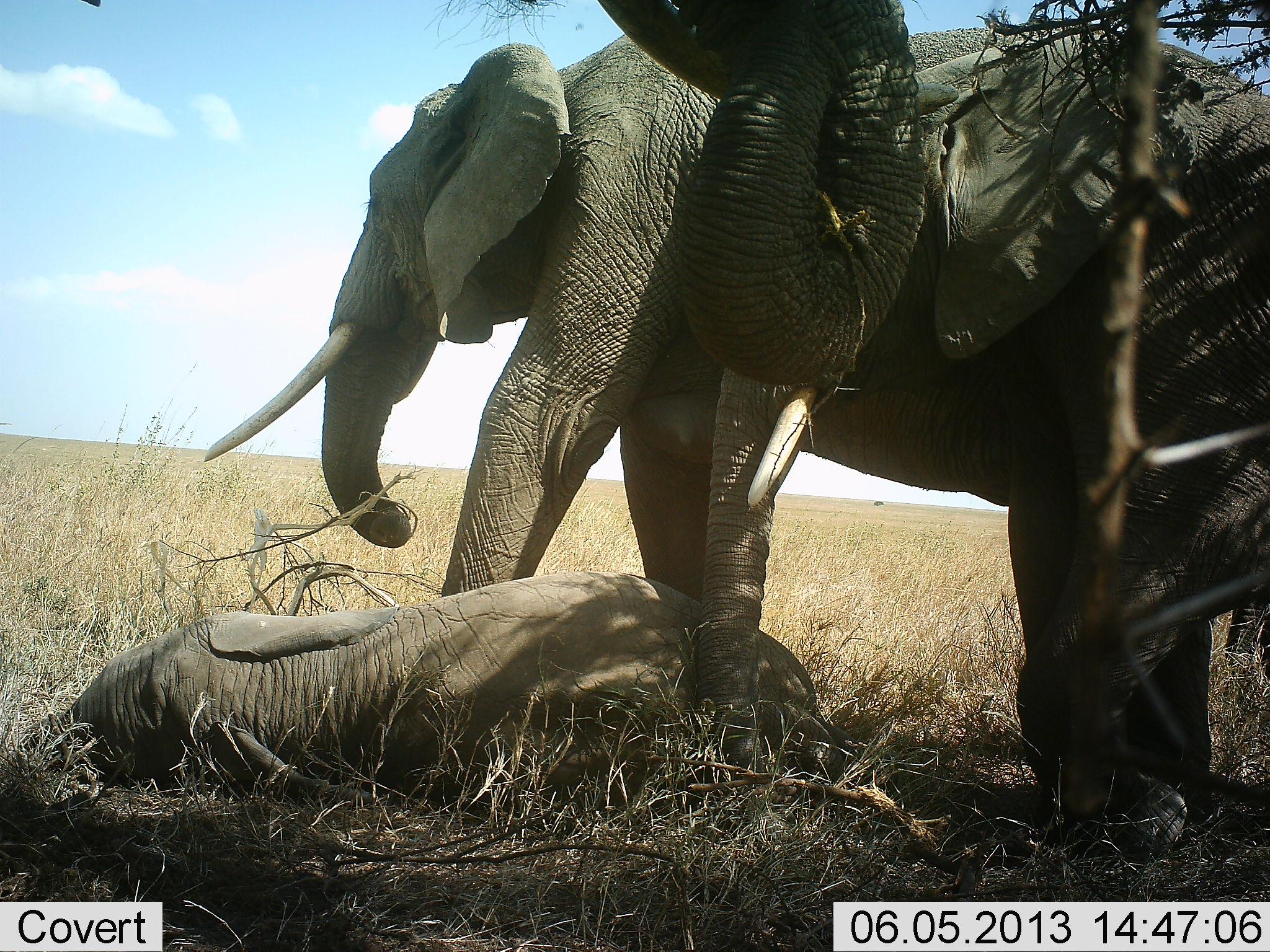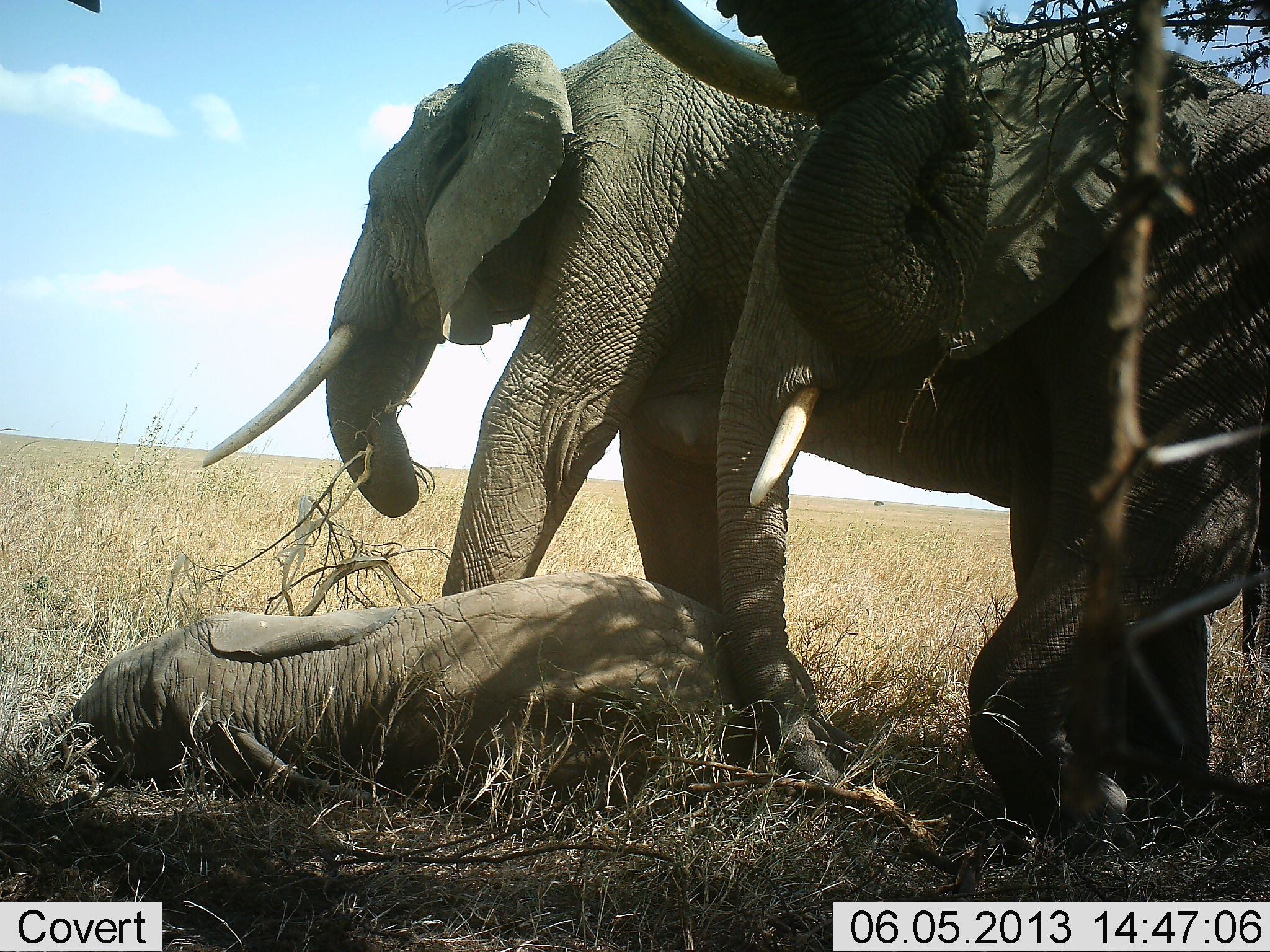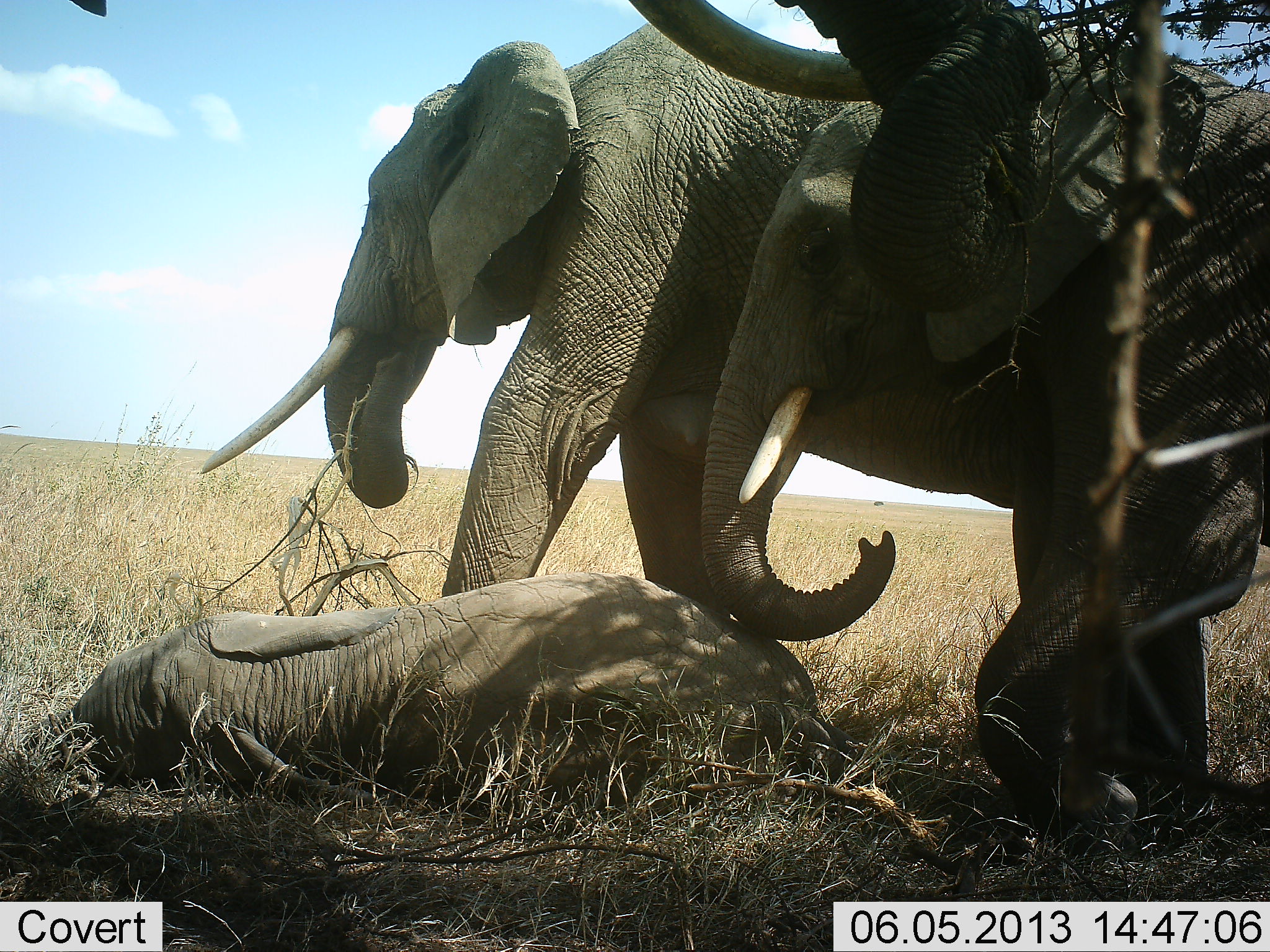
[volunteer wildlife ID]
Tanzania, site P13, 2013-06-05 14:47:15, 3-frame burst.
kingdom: Animalia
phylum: Chordata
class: Mammalia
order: Proboscidea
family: Elephantidae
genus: Loxodonta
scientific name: Loxodonta africana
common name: african bush elephant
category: elephant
Elephant (african bush elephant) (Loxodonta africana), count 4. Behavior (volunteer vote fractions): standing 74%, resting 87%, moving 6%, interacting 10%. Young present (vote fraction): 74%. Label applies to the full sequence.